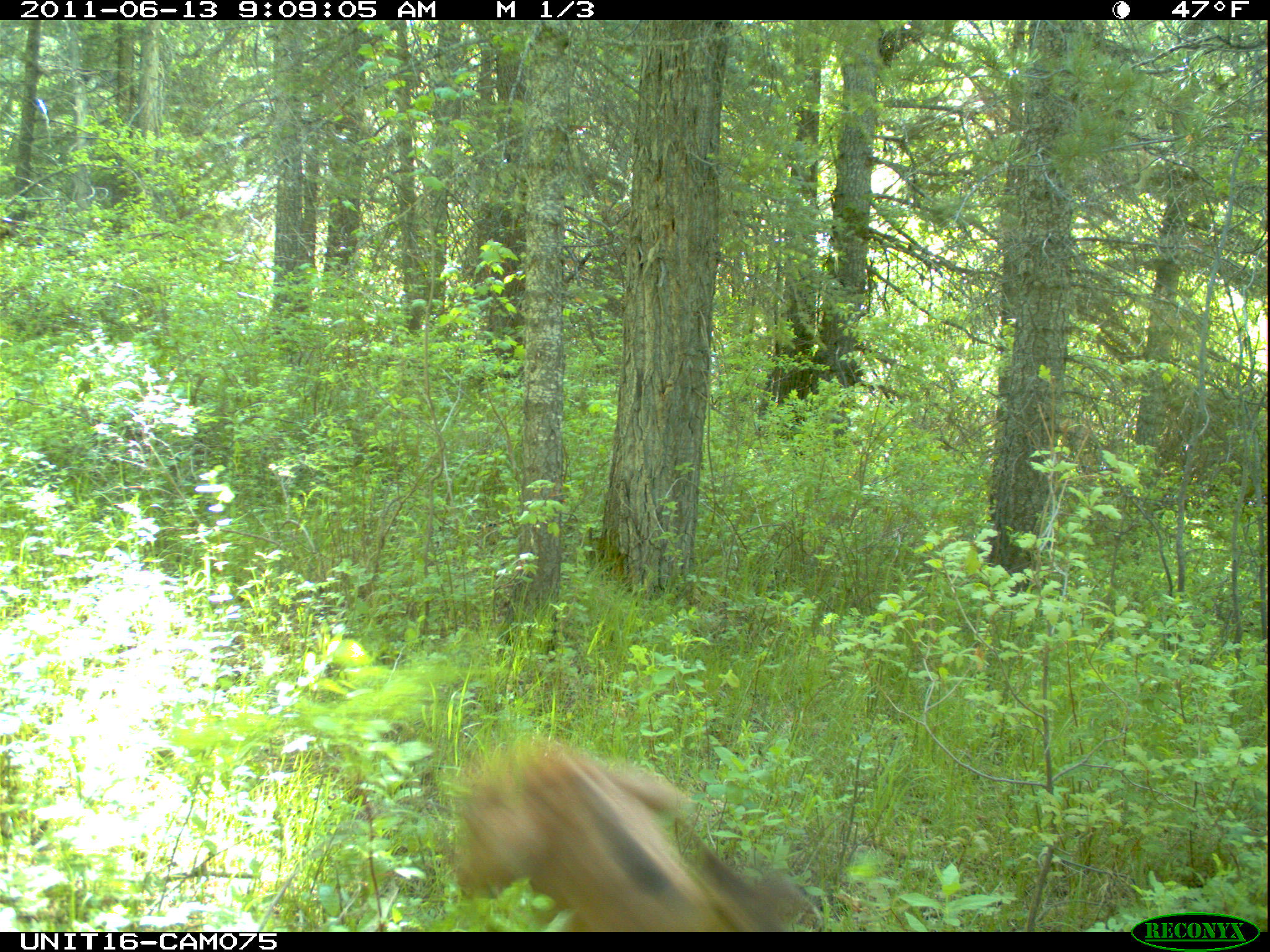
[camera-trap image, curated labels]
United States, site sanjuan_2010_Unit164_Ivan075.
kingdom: Animalia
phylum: Chordata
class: Mammalia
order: Artiodactyla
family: Cervidae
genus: Cervus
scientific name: Cervus elaphus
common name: red deer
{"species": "Cervus elaphus (red deer)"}